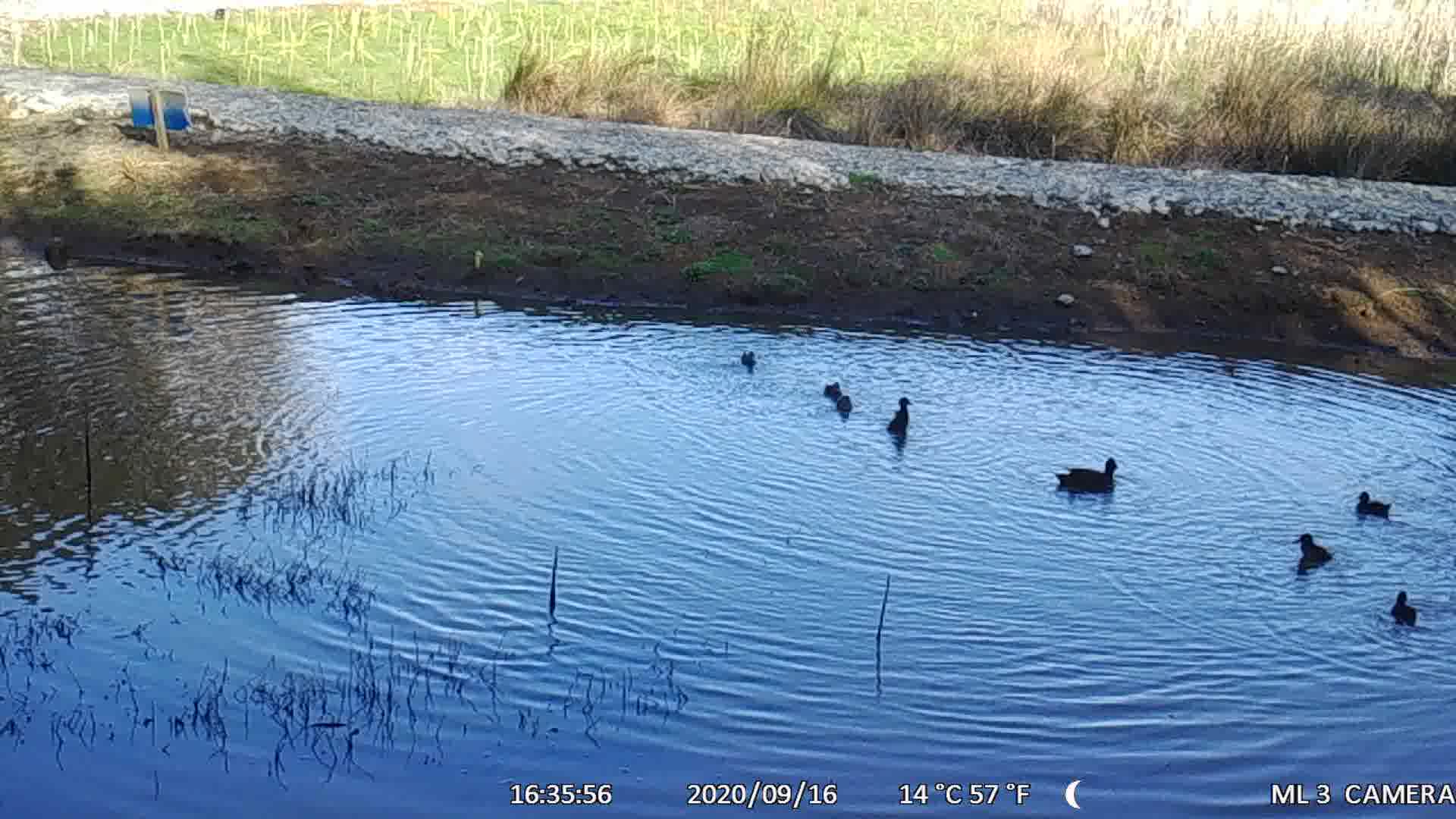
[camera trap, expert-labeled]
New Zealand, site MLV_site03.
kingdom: Animalia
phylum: Chordata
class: Aves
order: Anseriformes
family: Anatidae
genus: Anas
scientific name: Anas chlorotis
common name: brown teal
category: pateke